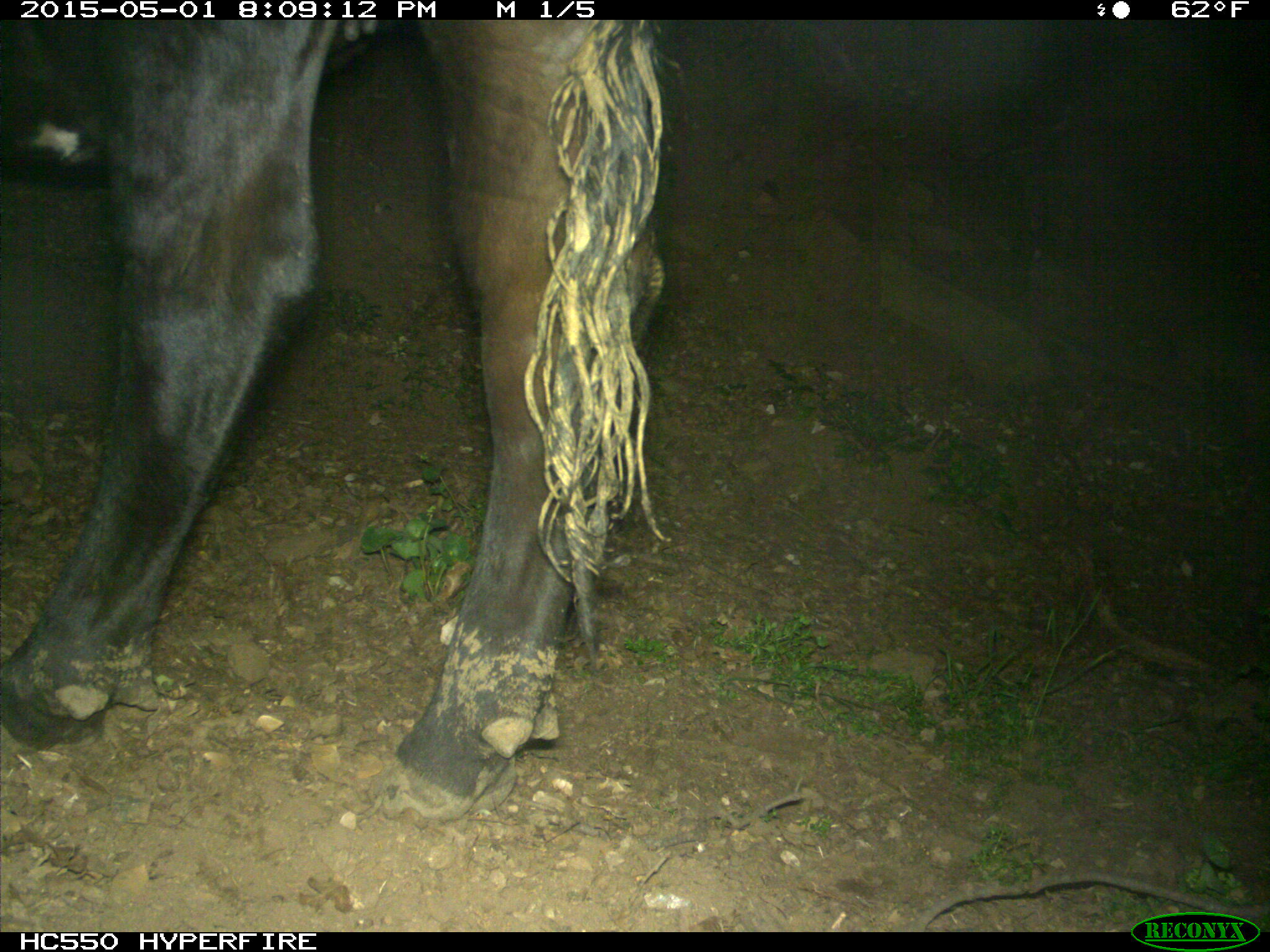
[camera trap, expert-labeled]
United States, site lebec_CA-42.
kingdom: Animalia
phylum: Chordata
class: Mammalia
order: Artiodactyla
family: Bovidae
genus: Bos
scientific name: Bos taurus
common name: domestic cow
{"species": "Bos taurus (domestic cow)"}